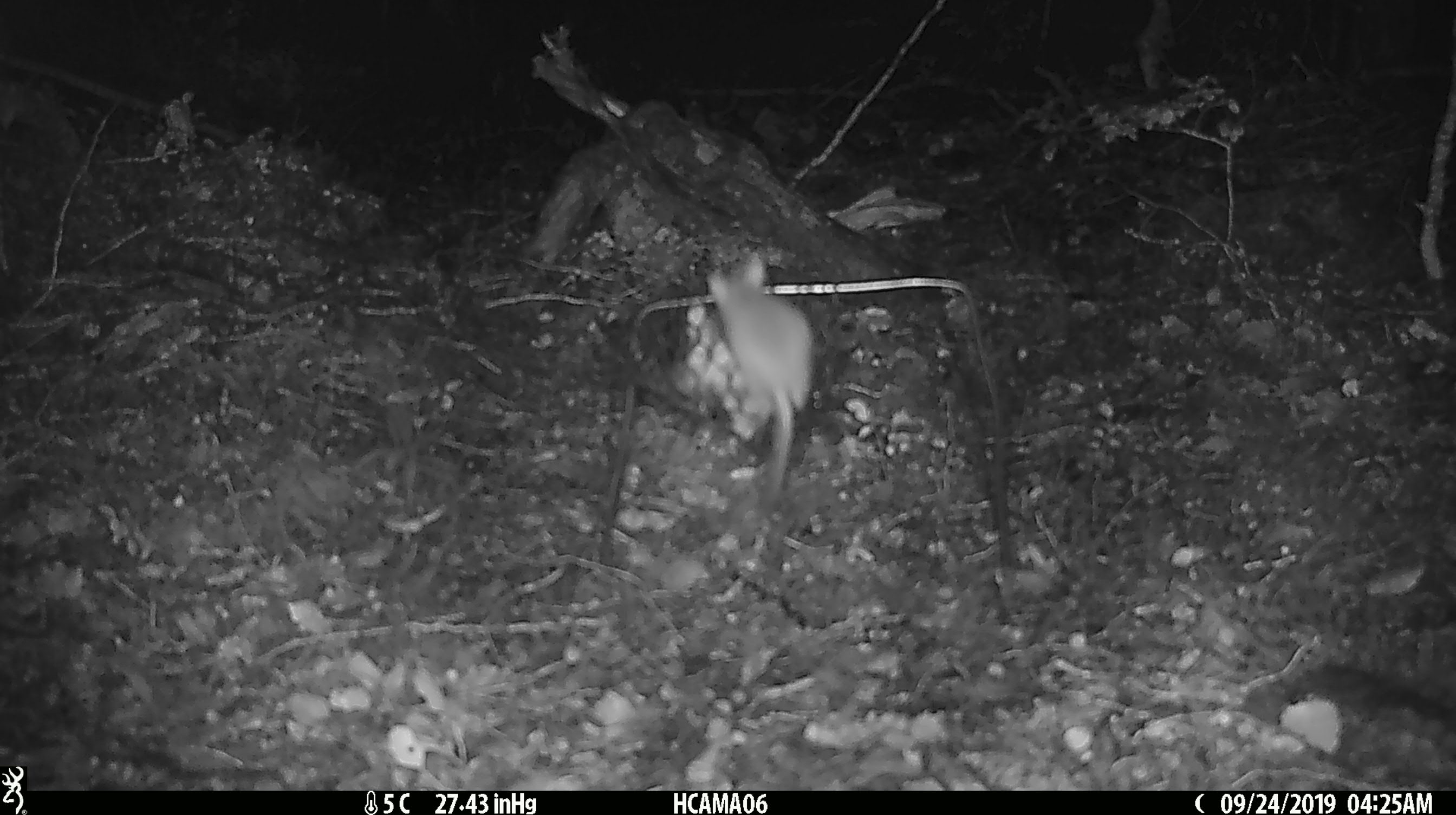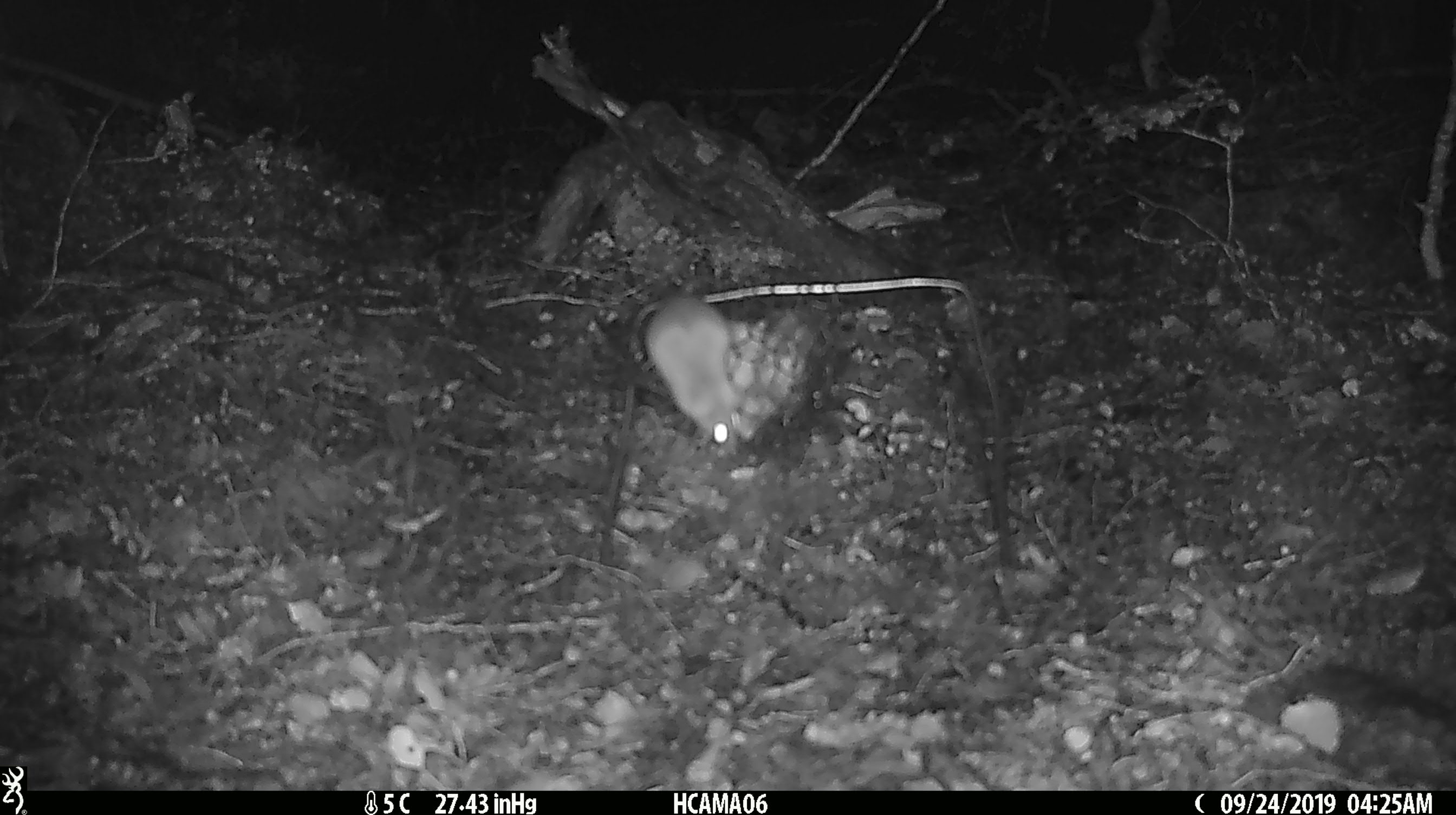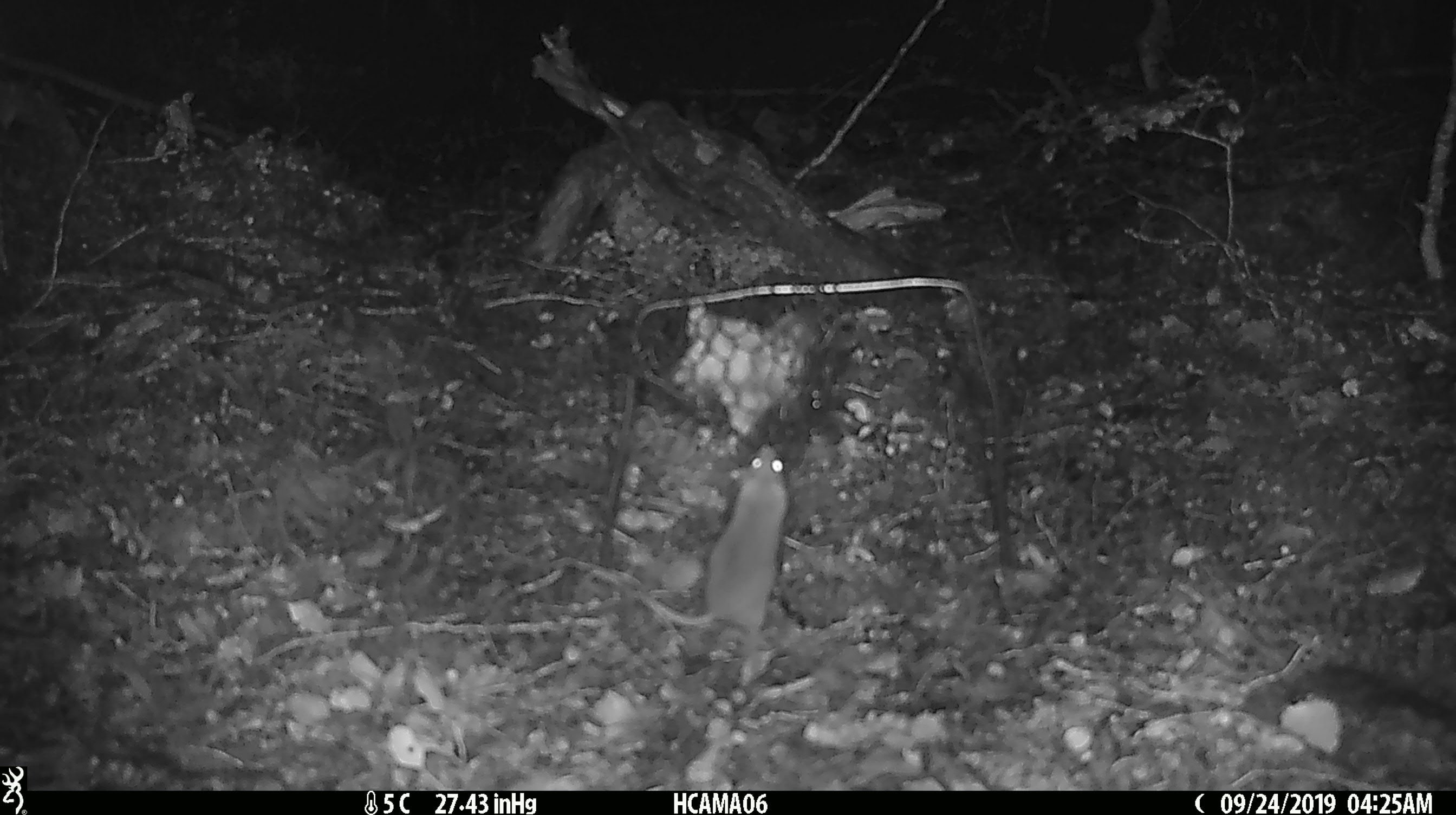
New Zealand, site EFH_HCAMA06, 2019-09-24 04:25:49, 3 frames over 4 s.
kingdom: Animalia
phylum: Chordata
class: Mammalia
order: Rodentia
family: Muridae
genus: Mus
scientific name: Mus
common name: mouse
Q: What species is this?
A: Mouse (Mus).